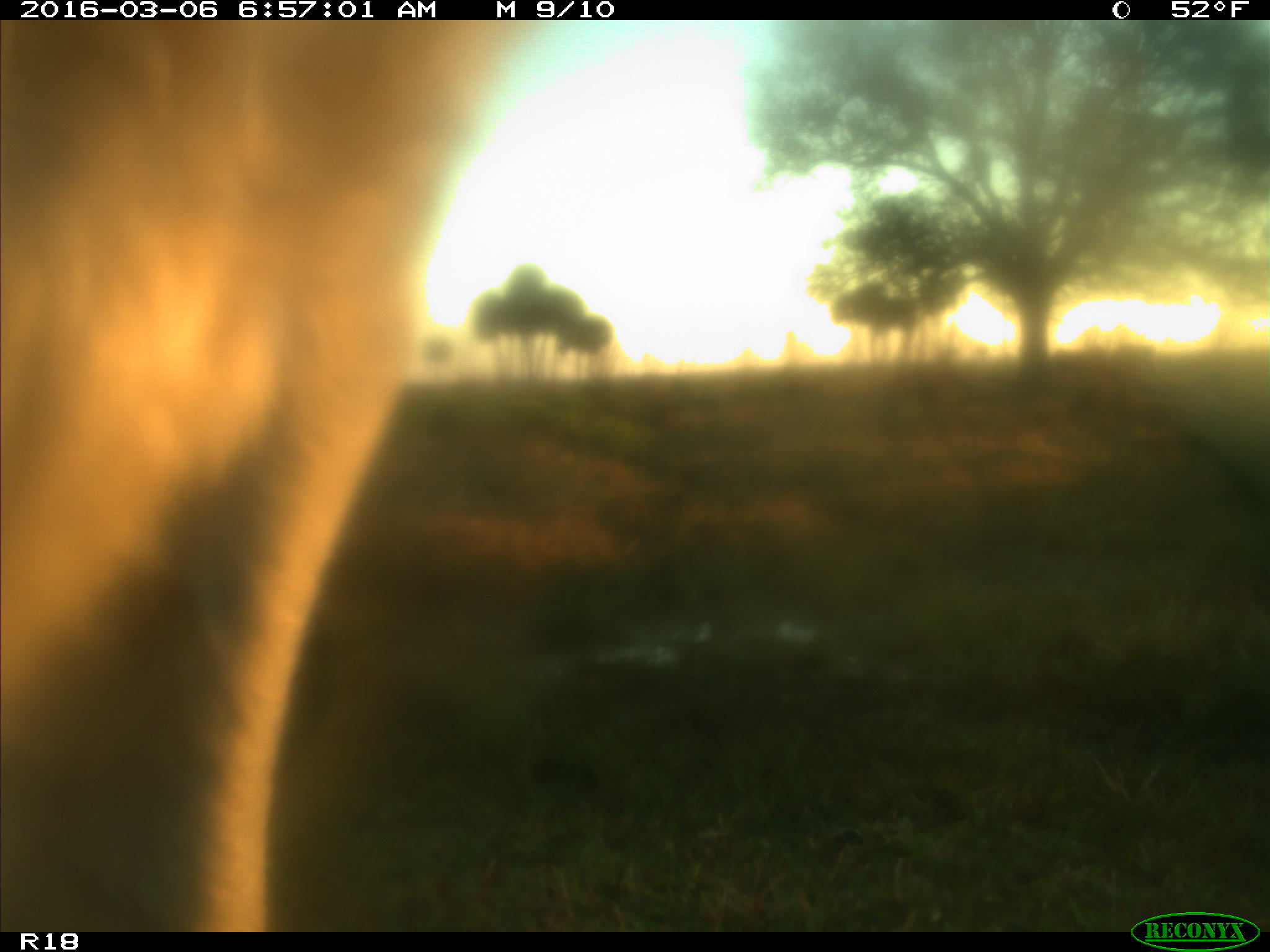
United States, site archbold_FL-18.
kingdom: Animalia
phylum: Chordata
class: Mammalia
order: Artiodactyla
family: Bovidae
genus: Bos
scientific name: Bos taurus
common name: domestic cow